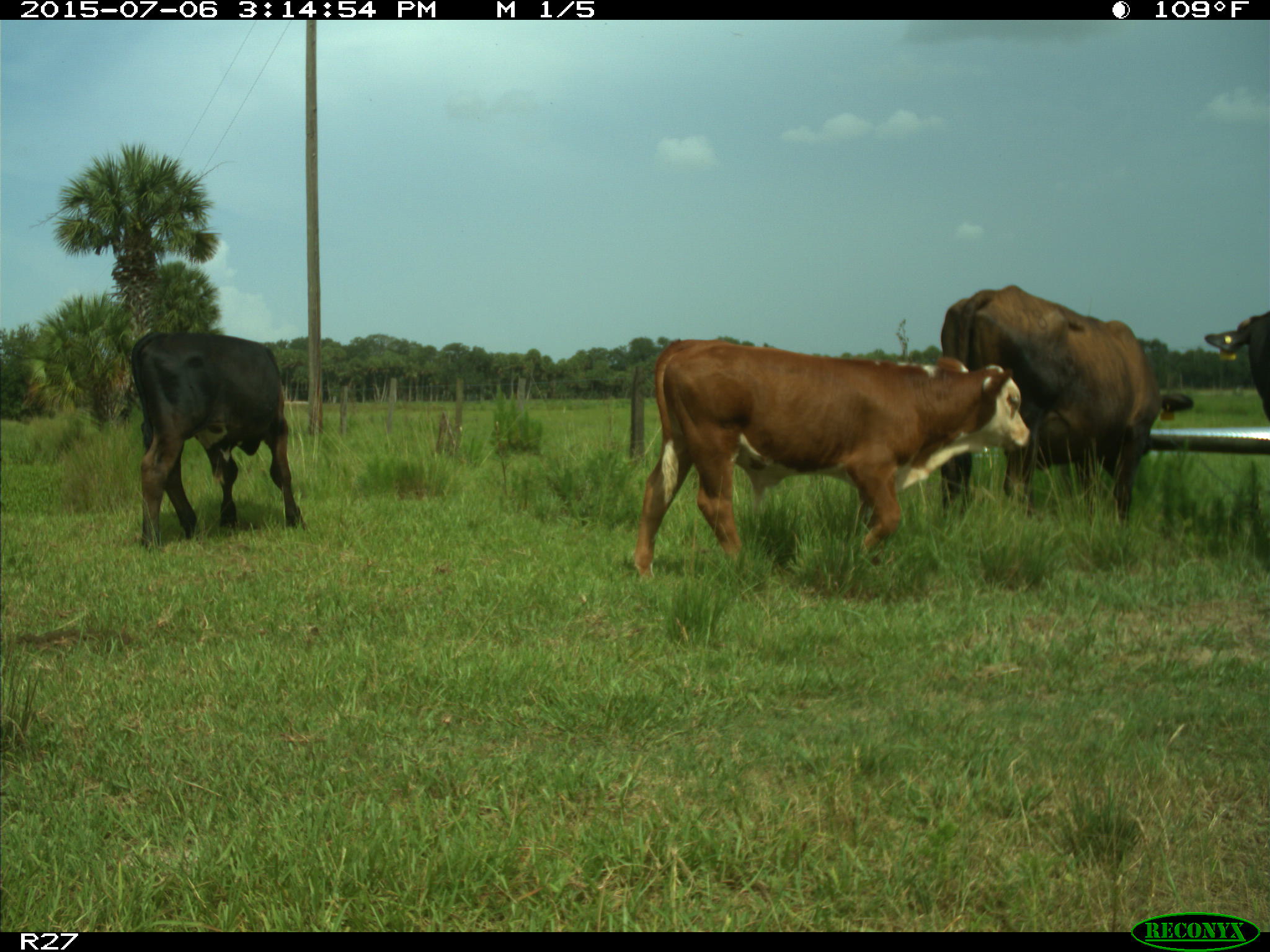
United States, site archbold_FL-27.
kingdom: Animalia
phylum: Chordata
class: Mammalia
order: Artiodactyla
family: Bovidae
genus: Bos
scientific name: Bos taurus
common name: domestic cow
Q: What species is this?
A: Bos taurus (domestic cow).